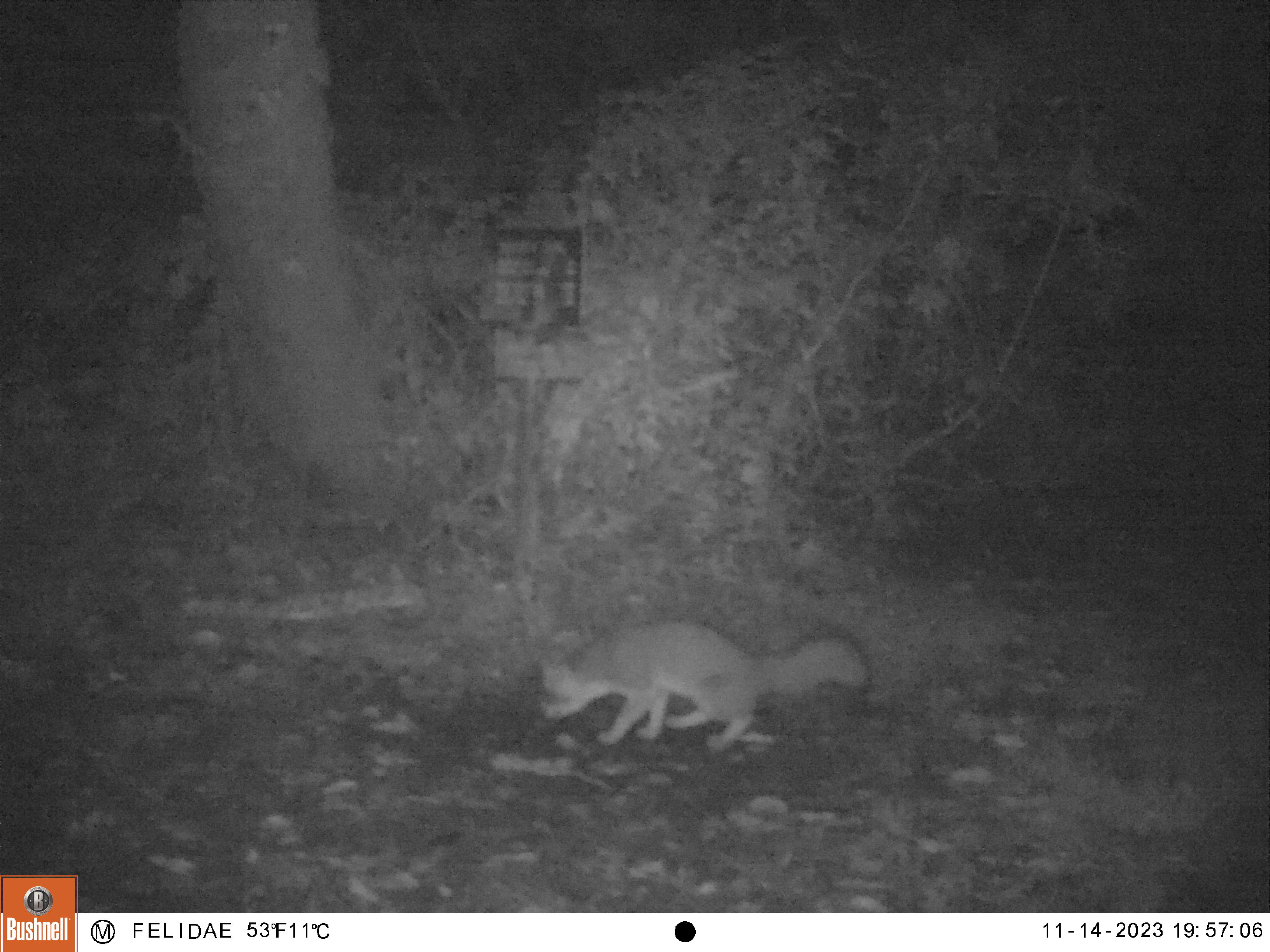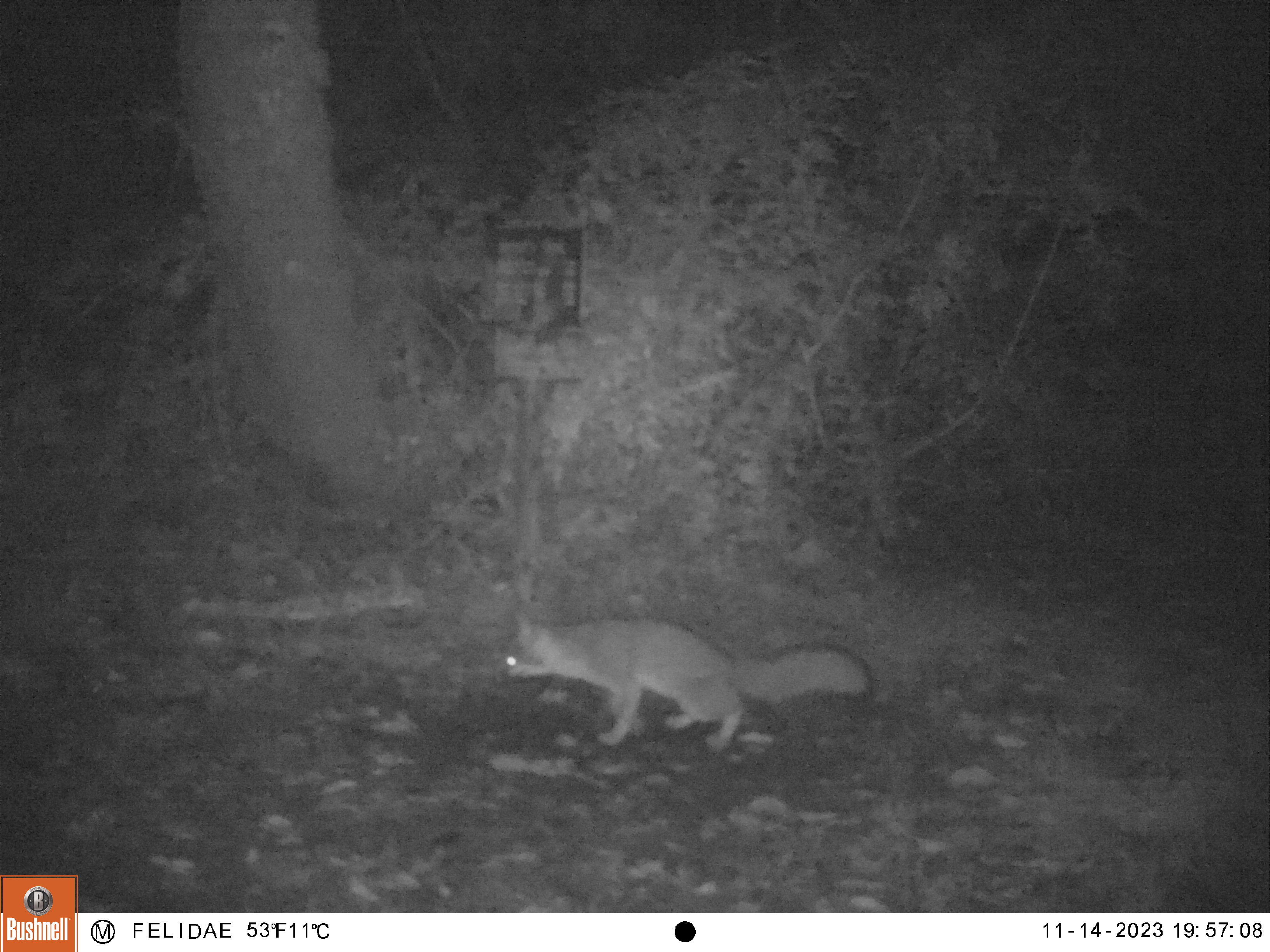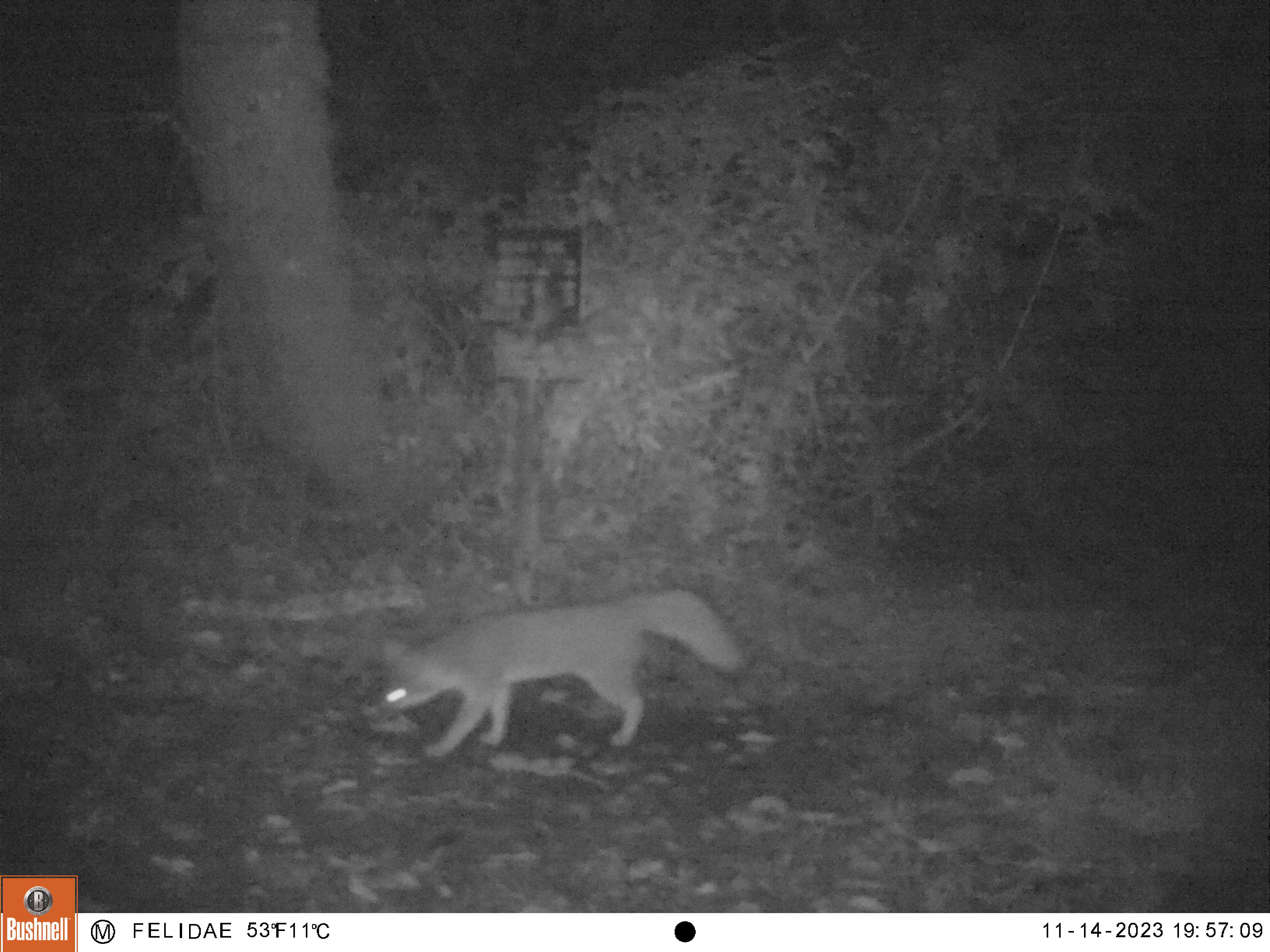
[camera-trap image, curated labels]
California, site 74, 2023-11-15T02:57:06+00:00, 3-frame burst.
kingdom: Animalia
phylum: Chordata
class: Mammalia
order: Carnivora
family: Canidae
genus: Urocyon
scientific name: Urocyon cinereoargenteus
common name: gray fox